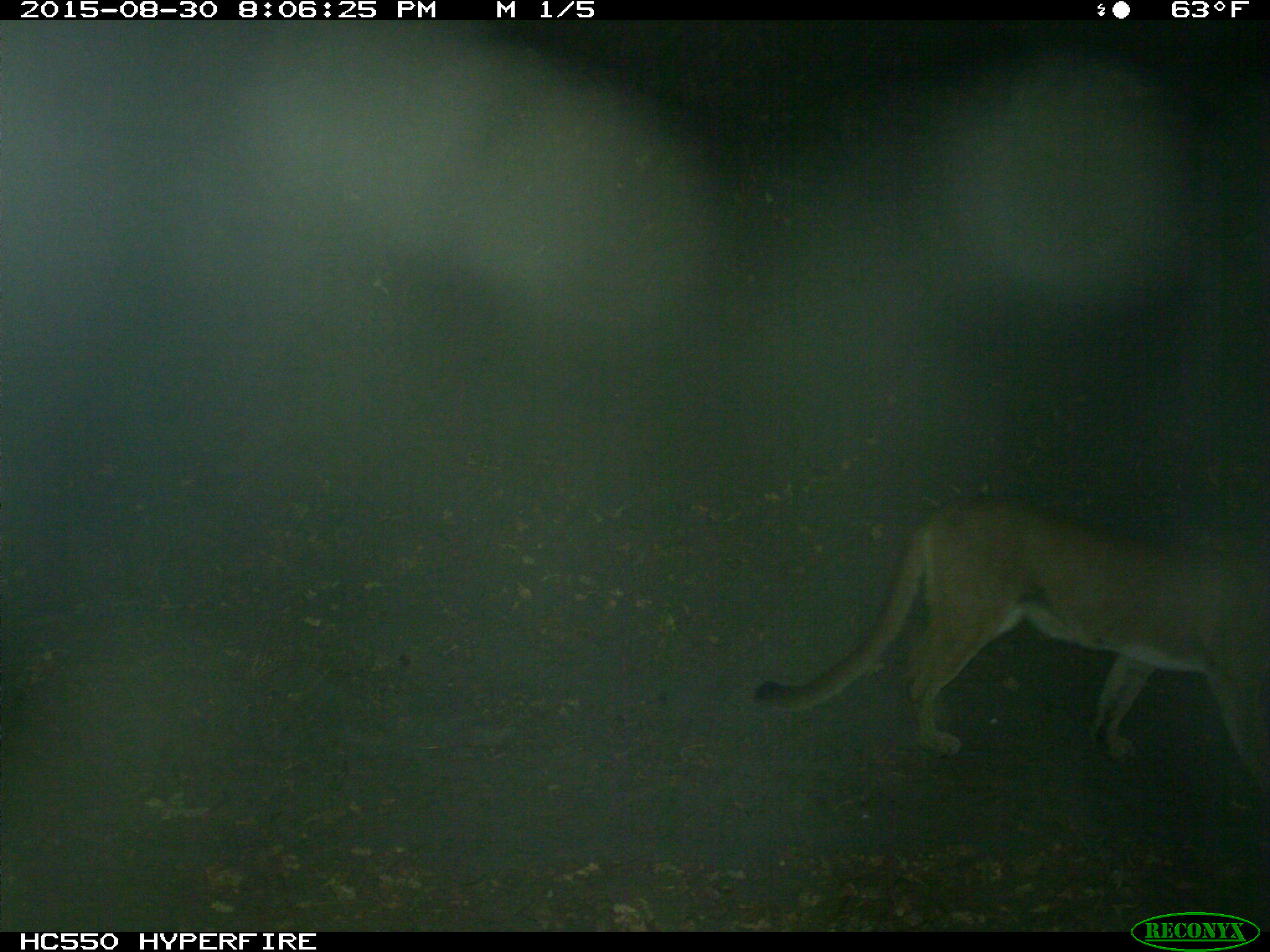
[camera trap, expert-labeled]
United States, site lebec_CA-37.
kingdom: Animalia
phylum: Chordata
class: Mammalia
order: Carnivora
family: Felidae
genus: Puma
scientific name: Puma concolor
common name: mountain lion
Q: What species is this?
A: Puma concolor (mountain lion).